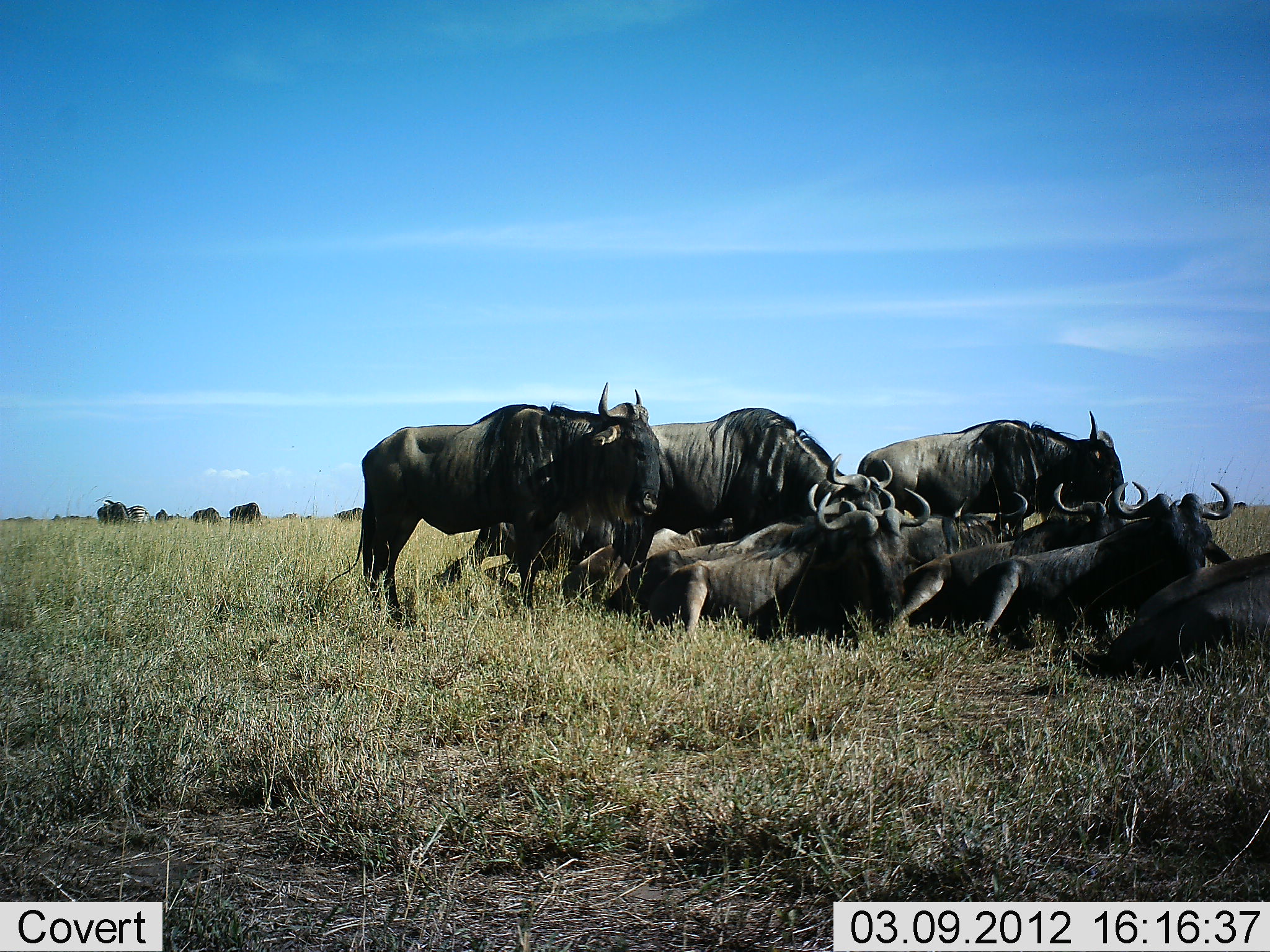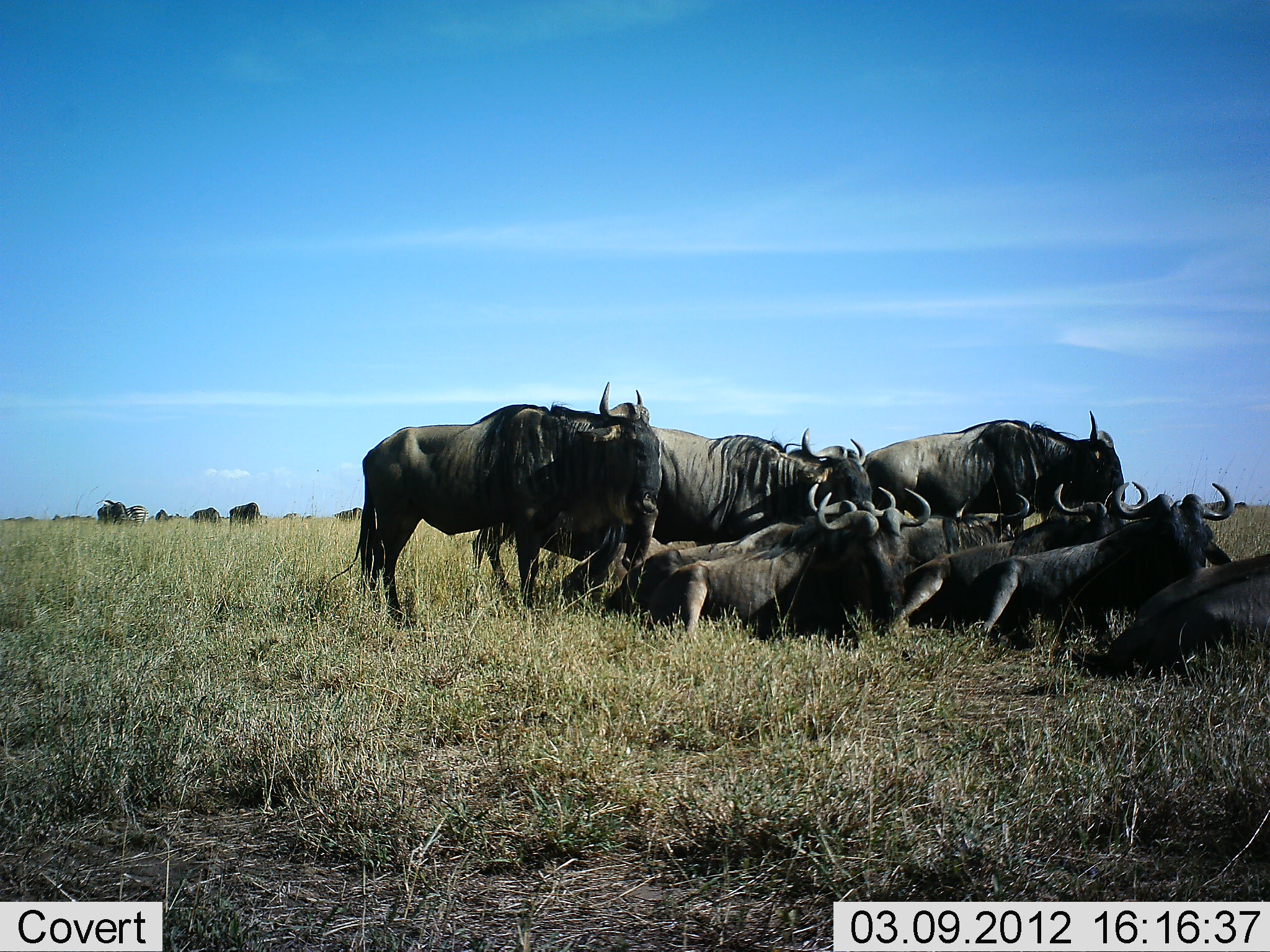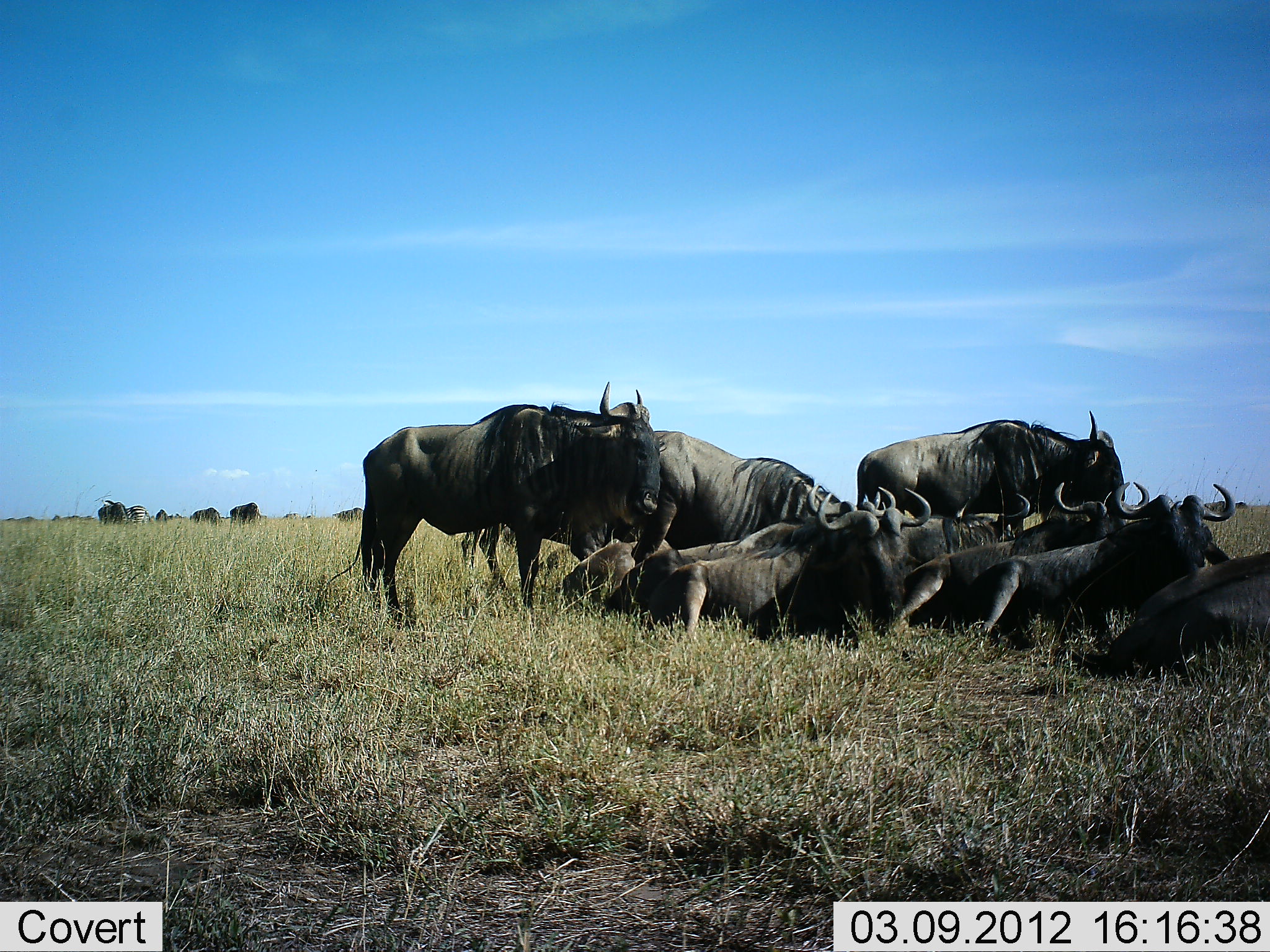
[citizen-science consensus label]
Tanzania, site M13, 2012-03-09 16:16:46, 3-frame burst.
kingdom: Animalia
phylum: Chordata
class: Mammalia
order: Artiodactyla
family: Bovidae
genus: Connochaetes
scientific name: Connochaetes taurinus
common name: blue wildebeest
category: wildebeest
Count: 11-50.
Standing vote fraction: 79%.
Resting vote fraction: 100%.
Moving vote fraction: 18%.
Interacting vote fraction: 4%.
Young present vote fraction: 0%.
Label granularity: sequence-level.